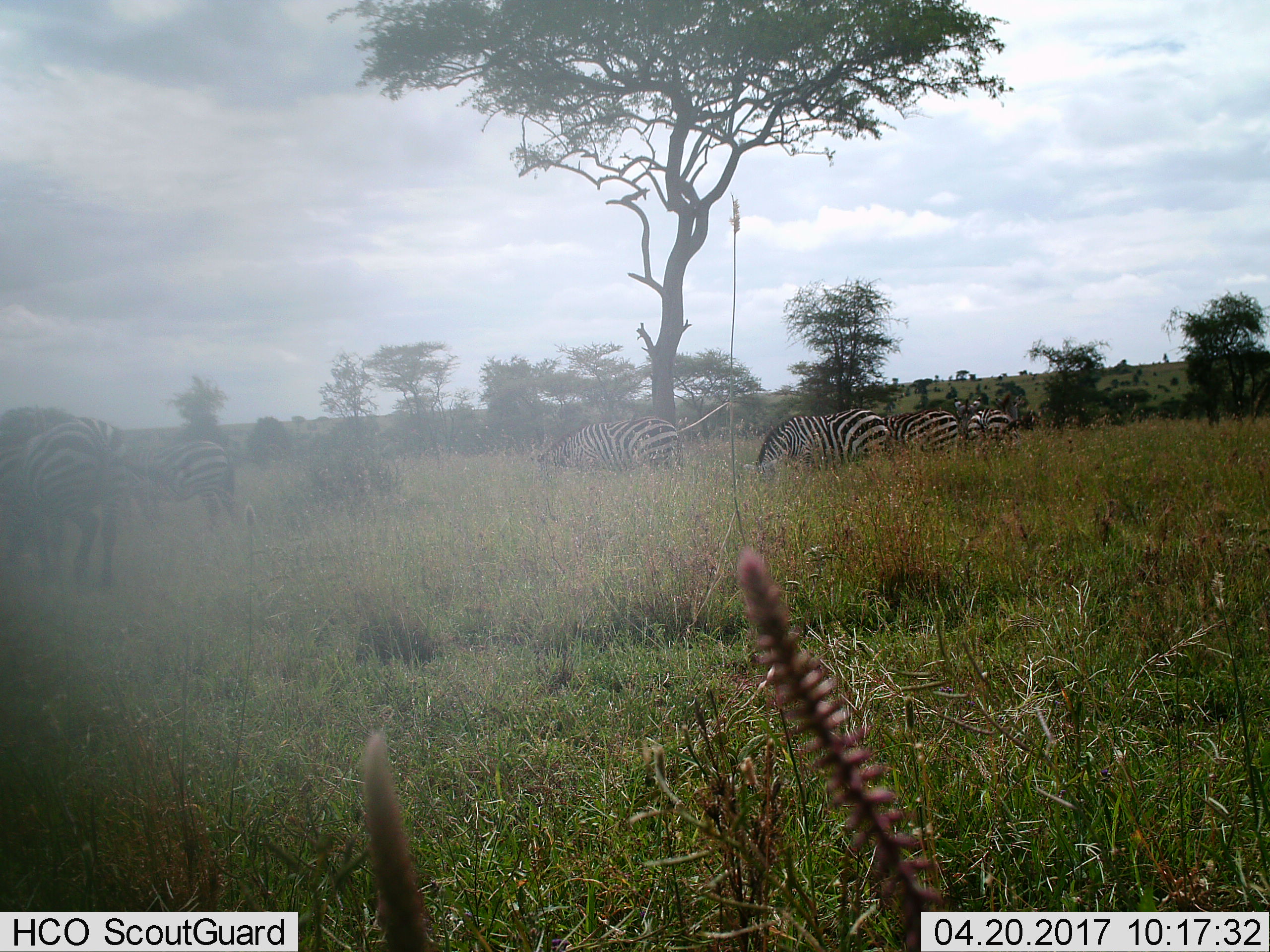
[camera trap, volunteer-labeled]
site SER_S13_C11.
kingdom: Animalia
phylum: Chordata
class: Mammalia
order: Perissodactyla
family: Equidae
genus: Equus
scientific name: Equus quagga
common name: plains zebra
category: zebraplains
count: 6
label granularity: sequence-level